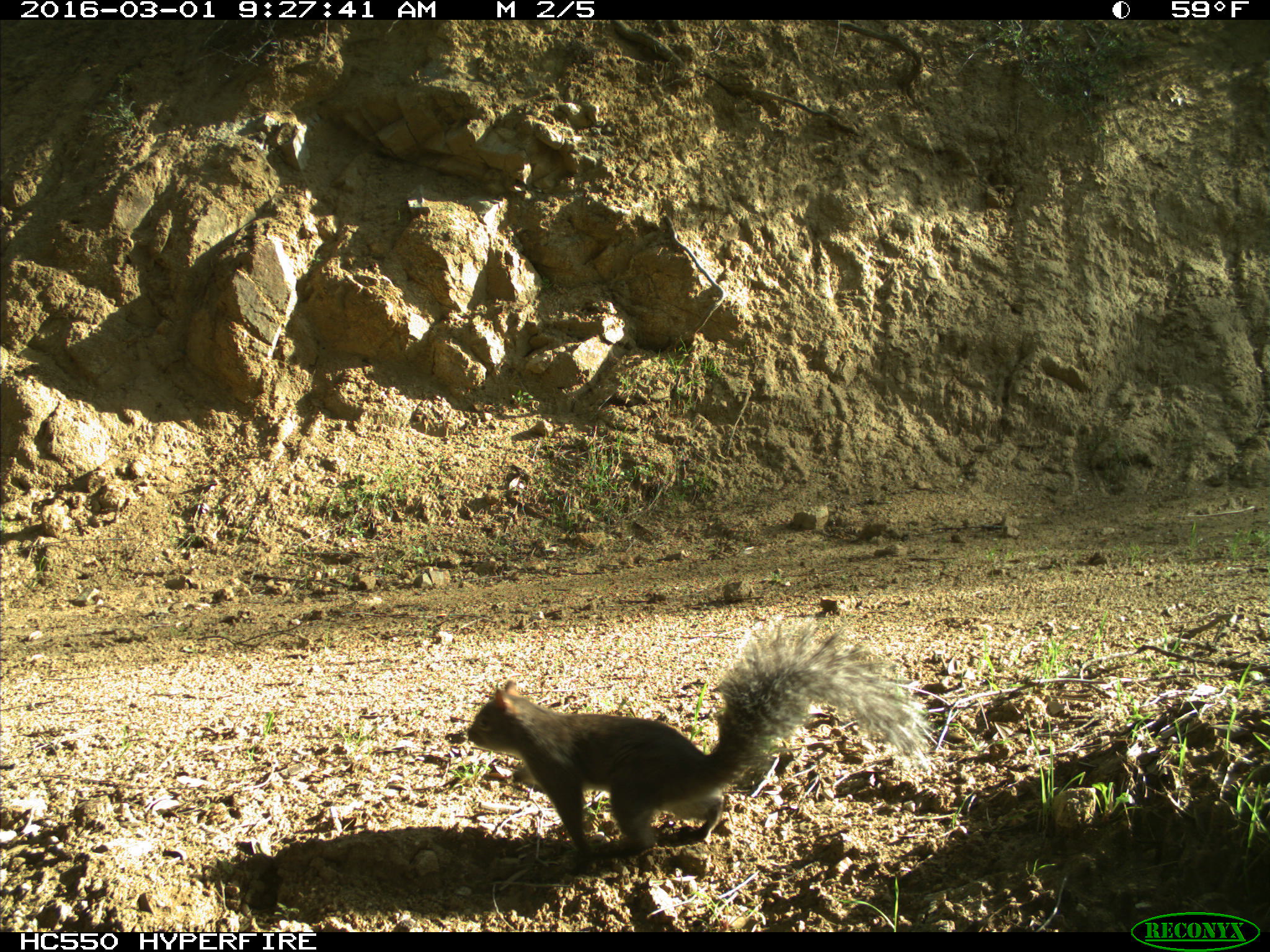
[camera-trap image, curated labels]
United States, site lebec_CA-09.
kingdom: Animalia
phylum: Chordata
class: Mammalia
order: Rodentia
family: Sciuridae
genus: Sciurus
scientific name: Sciurus carolinensis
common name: eastern gray squirrel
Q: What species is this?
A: Sciurus carolinensis (eastern gray squirrel).